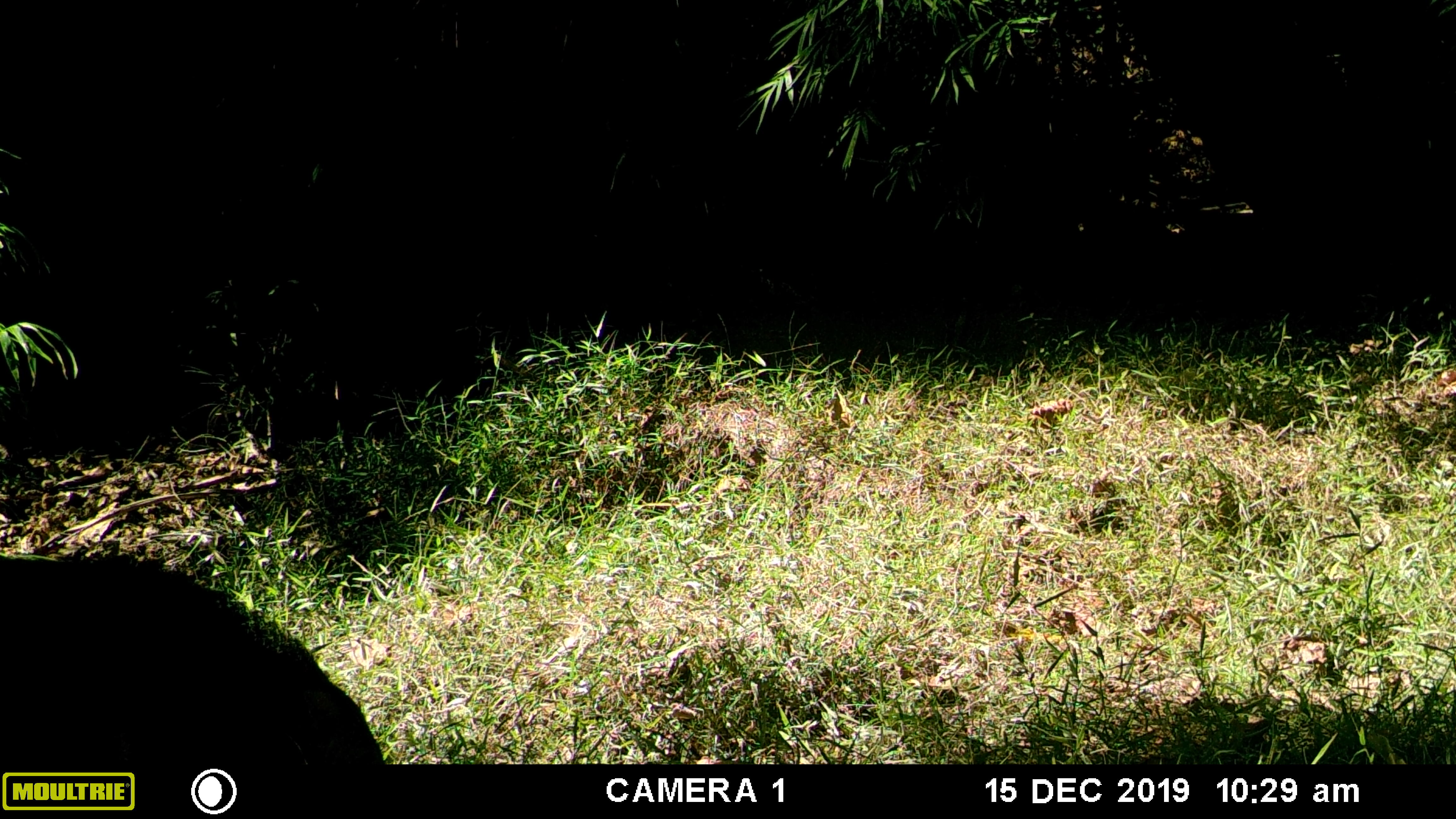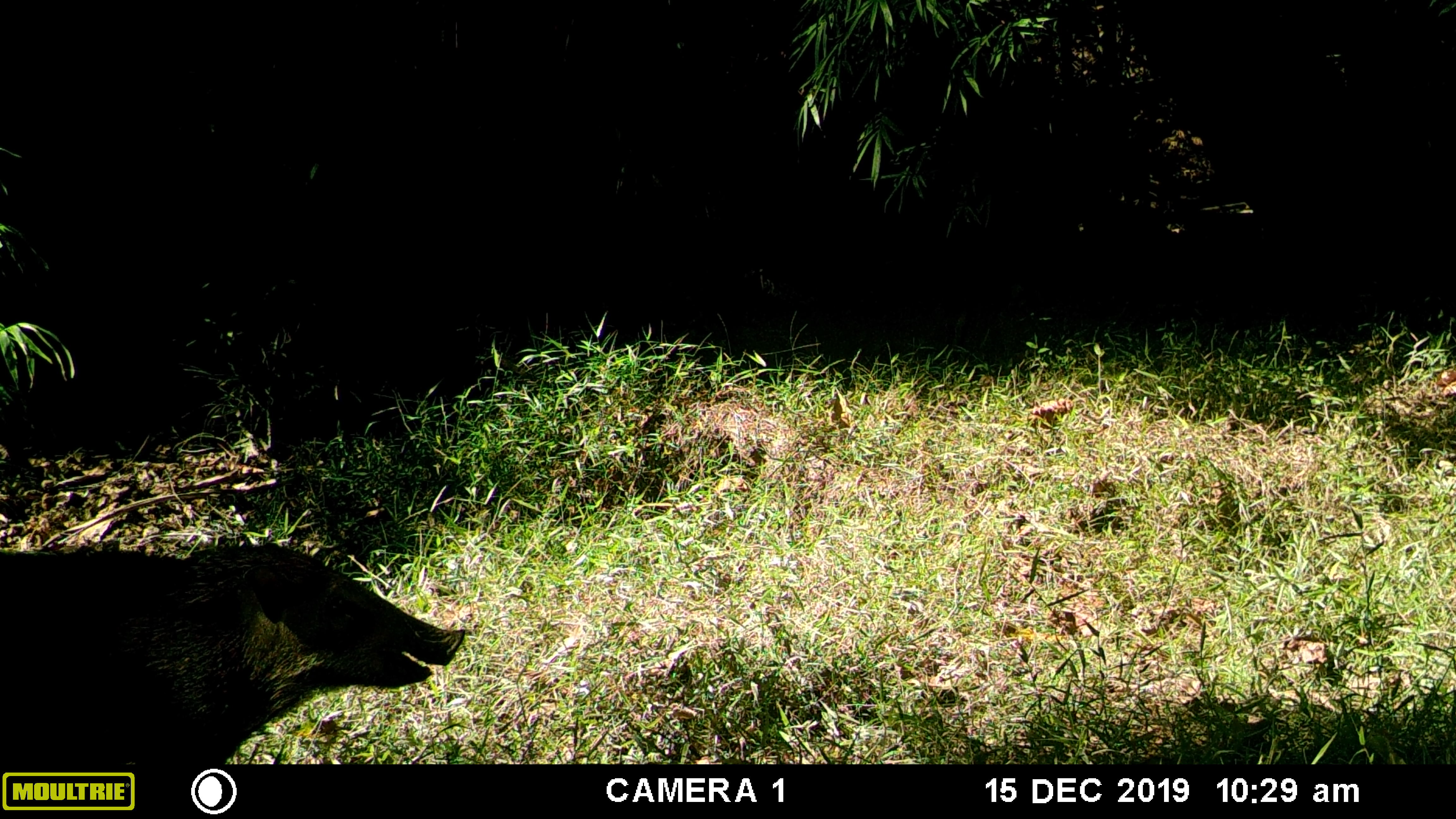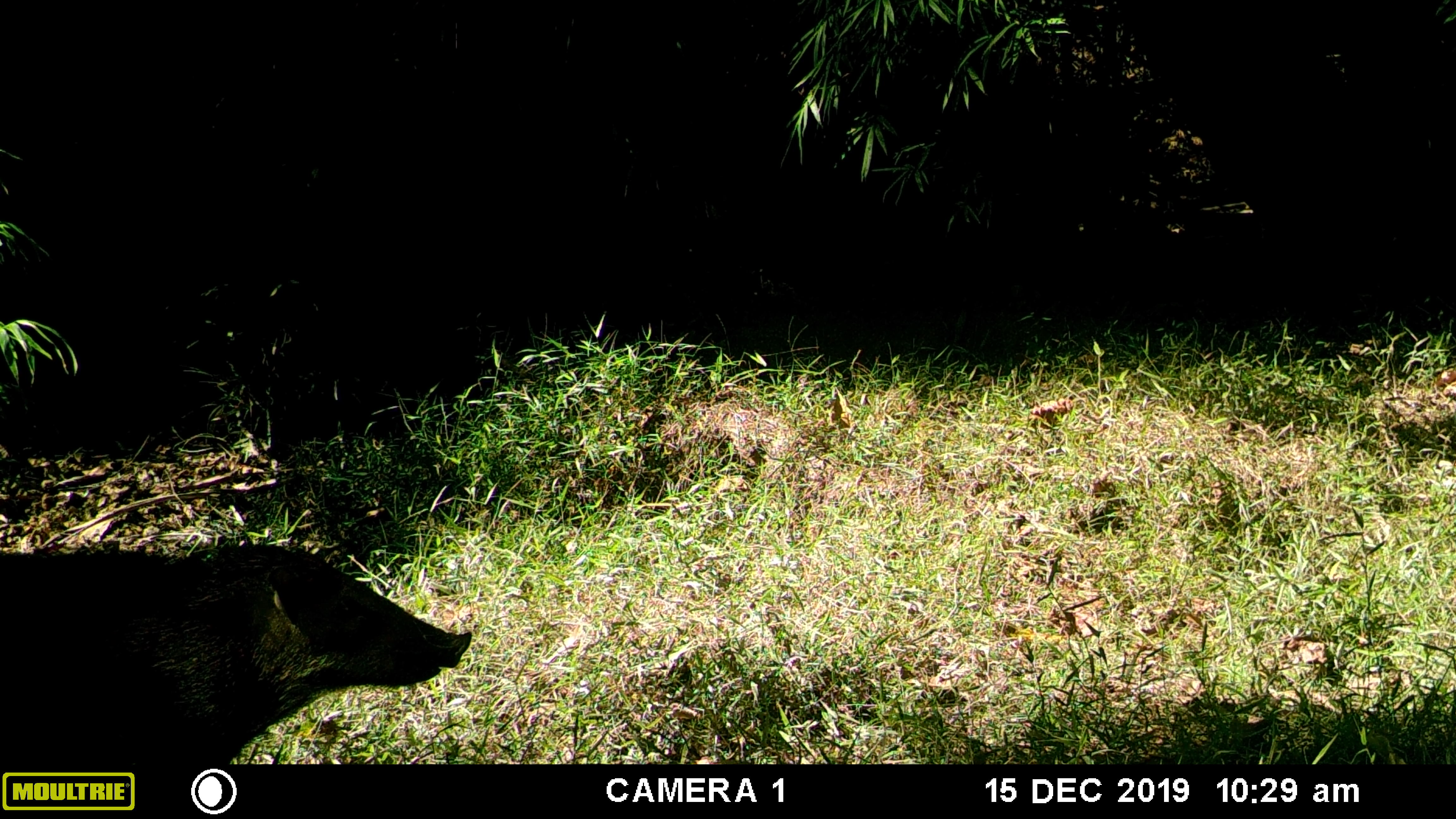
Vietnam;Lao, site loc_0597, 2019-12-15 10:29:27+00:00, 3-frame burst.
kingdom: Animalia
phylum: Chordata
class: Mammalia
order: Artiodactyla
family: Suidae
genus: Sus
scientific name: Sus scrofa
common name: eurasian wild pig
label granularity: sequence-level